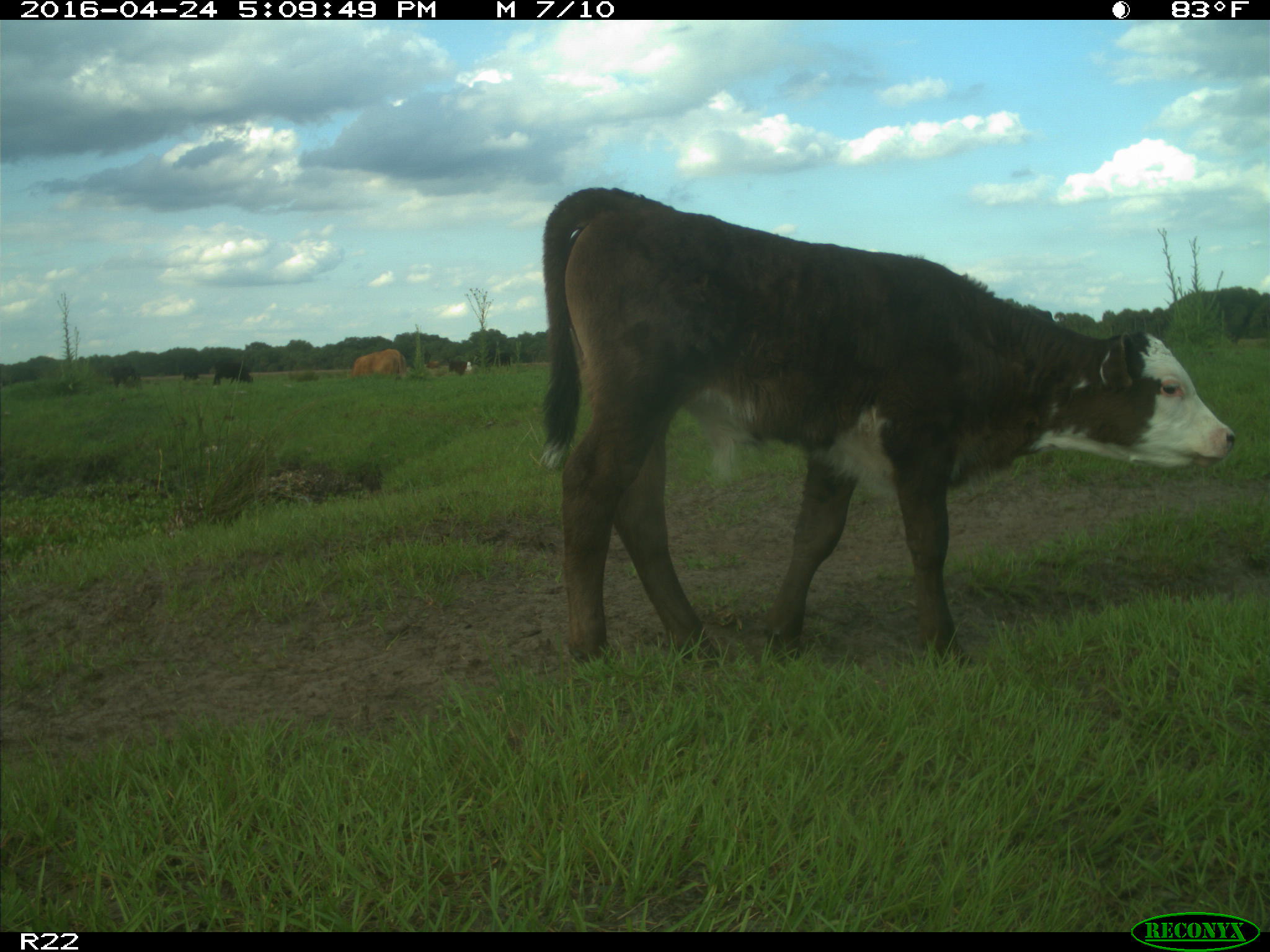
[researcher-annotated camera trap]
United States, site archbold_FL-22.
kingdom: Animalia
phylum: Chordata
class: Mammalia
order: Artiodactyla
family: Bovidae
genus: Bos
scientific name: Bos taurus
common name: domestic cow